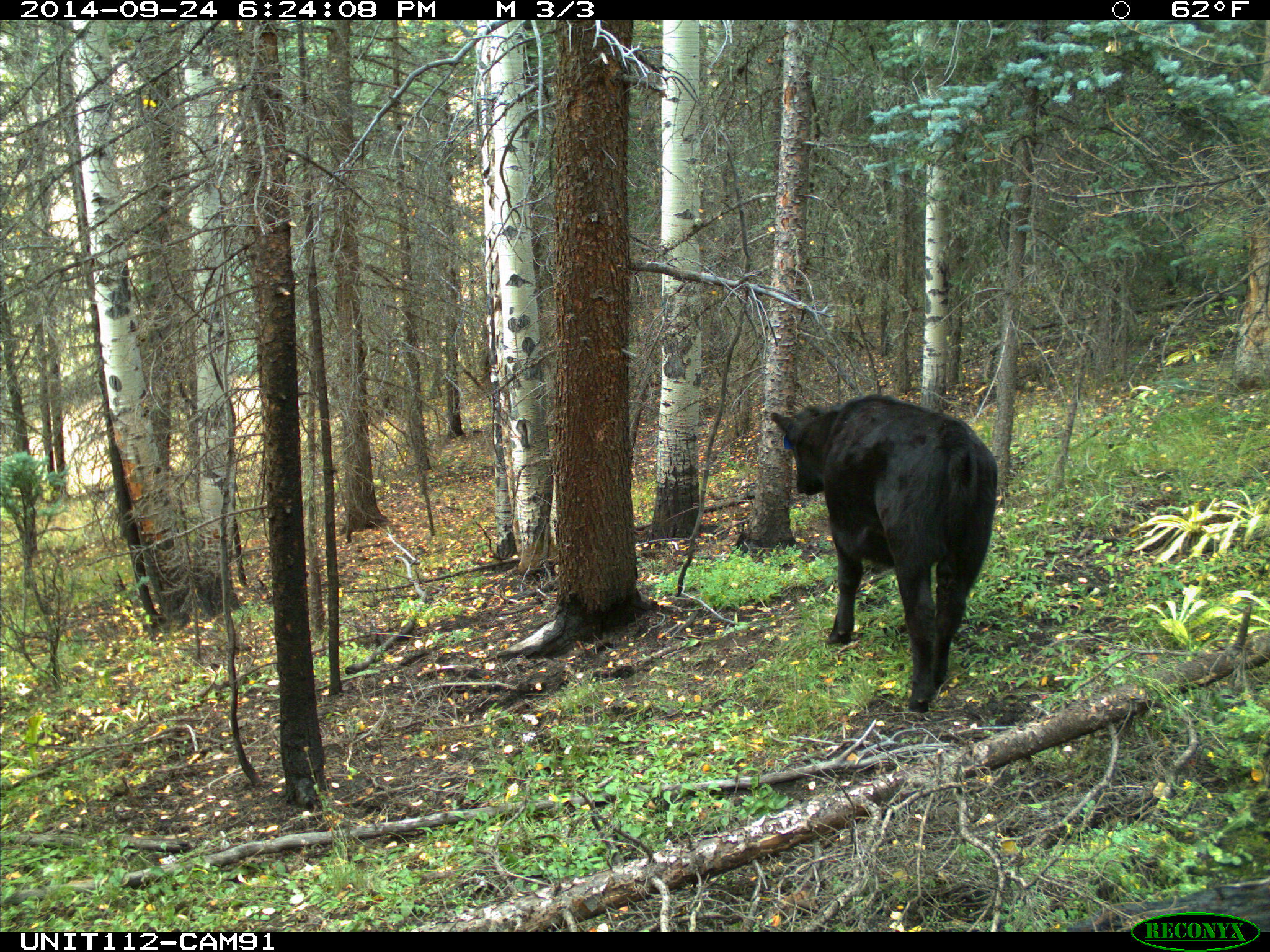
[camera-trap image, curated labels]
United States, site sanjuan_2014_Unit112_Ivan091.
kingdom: Animalia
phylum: Chordata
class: Mammalia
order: Artiodactyla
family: Bovidae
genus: Bos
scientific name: Bos taurus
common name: domestic cow